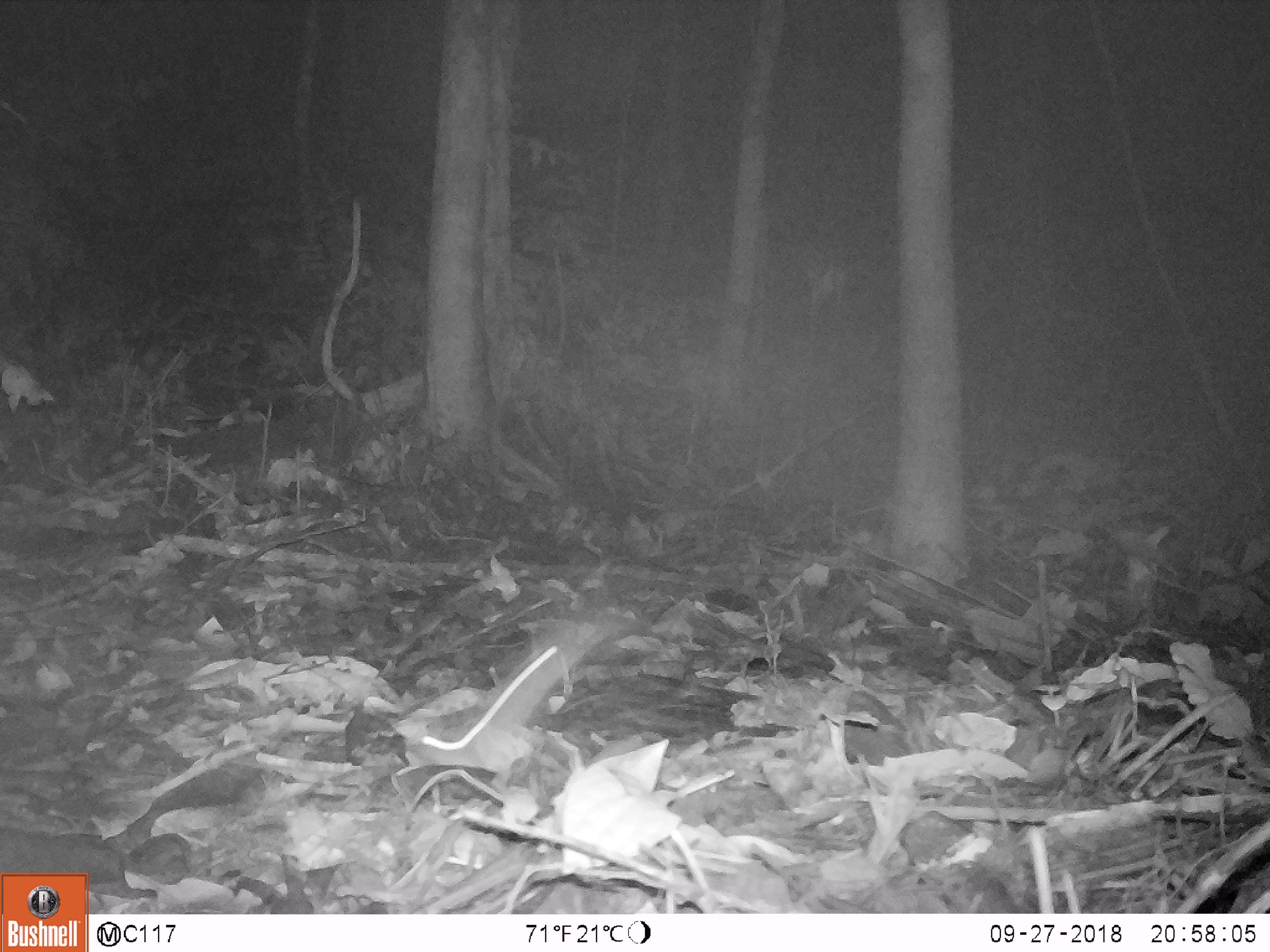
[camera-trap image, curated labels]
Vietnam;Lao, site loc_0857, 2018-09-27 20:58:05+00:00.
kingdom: Animalia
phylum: Chordata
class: Mammalia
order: Rodentia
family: Muridae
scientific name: Muridae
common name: old-world mice and rats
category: unidentified murid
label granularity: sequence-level